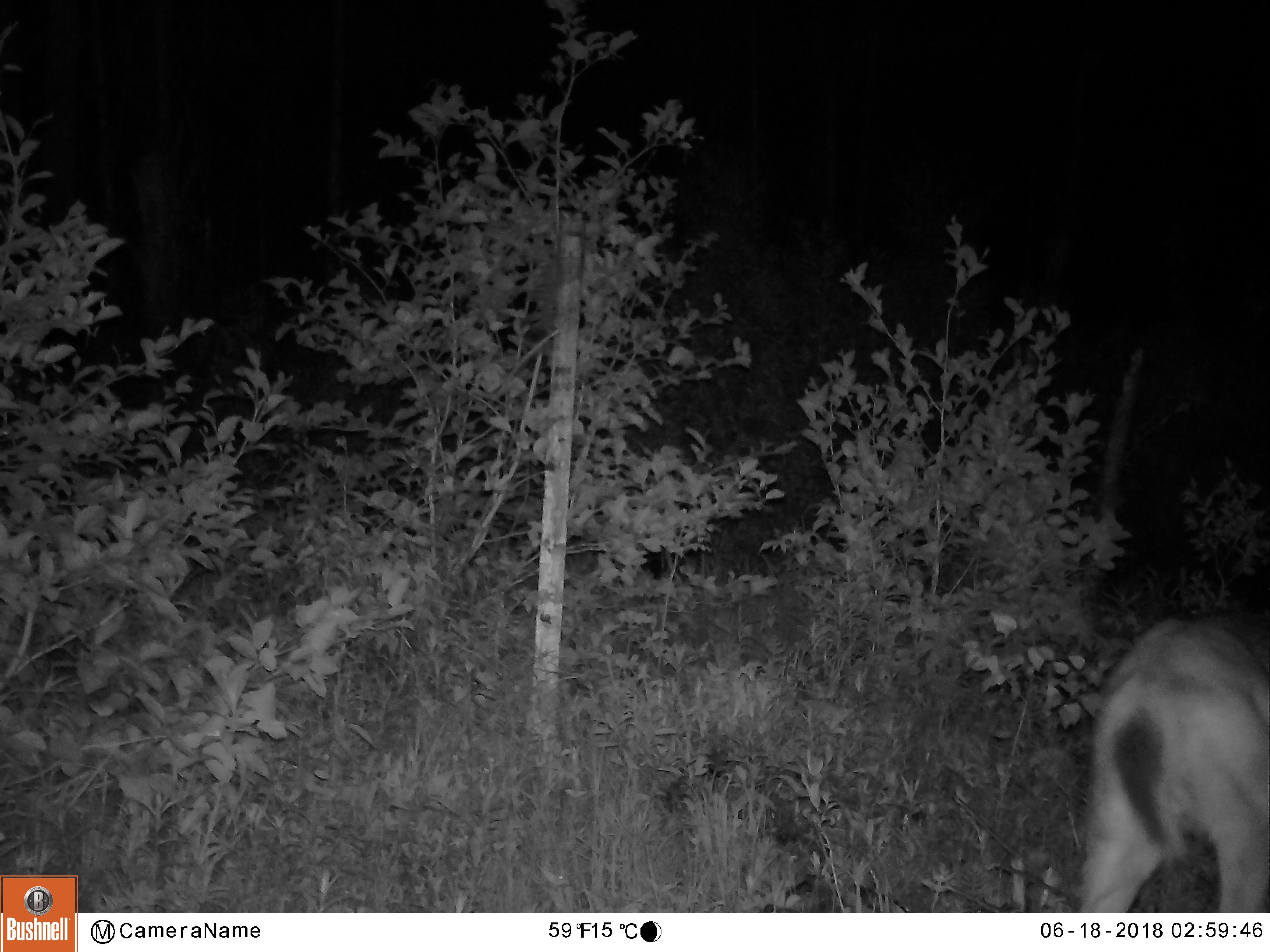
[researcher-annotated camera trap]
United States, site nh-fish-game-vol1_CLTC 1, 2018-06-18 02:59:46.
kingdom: Animalia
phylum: Chordata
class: Mammalia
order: Artiodactyla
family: Cervidae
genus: Odocoileus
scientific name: Odocoileus virginianus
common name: white-tailed deer